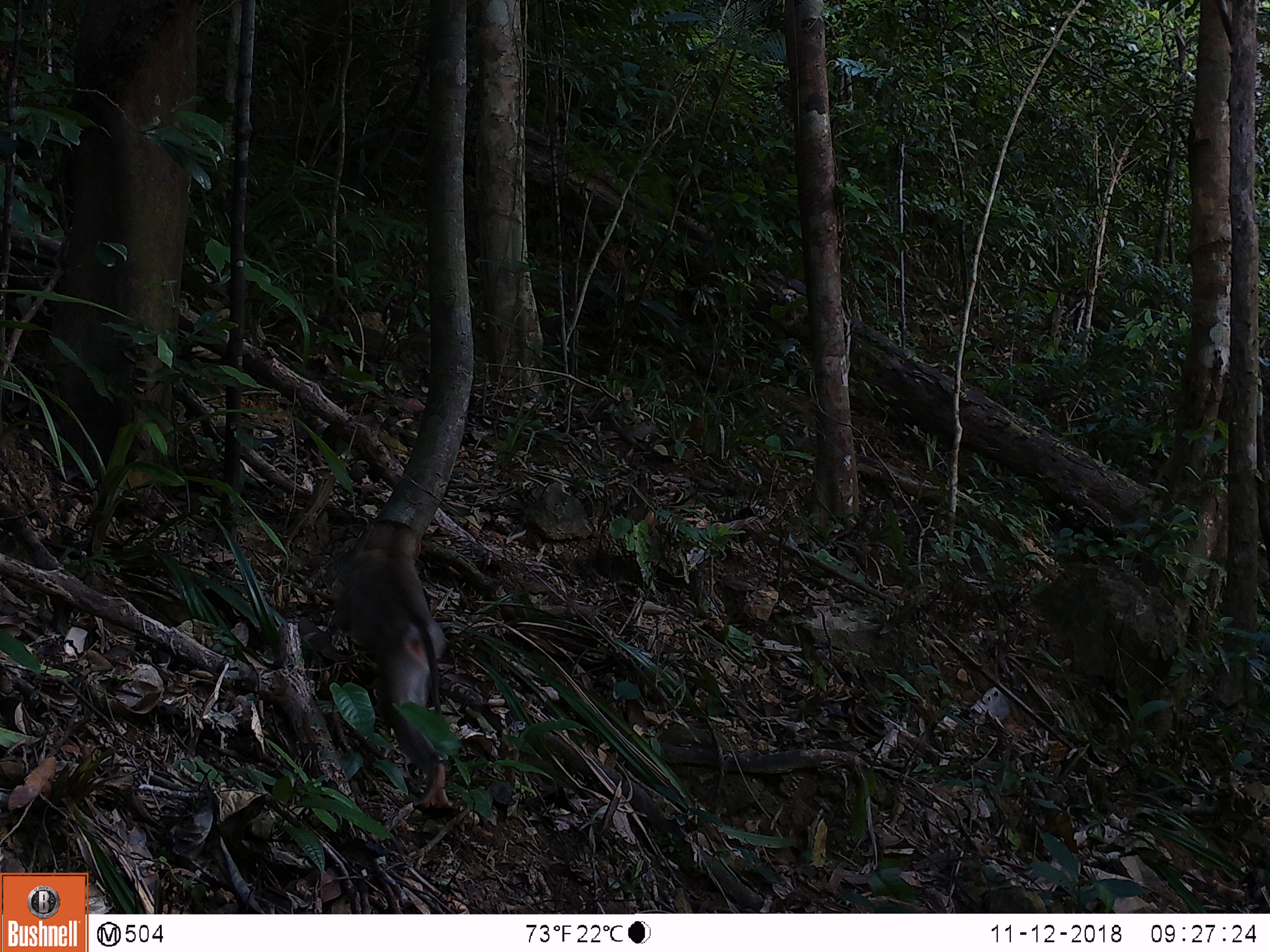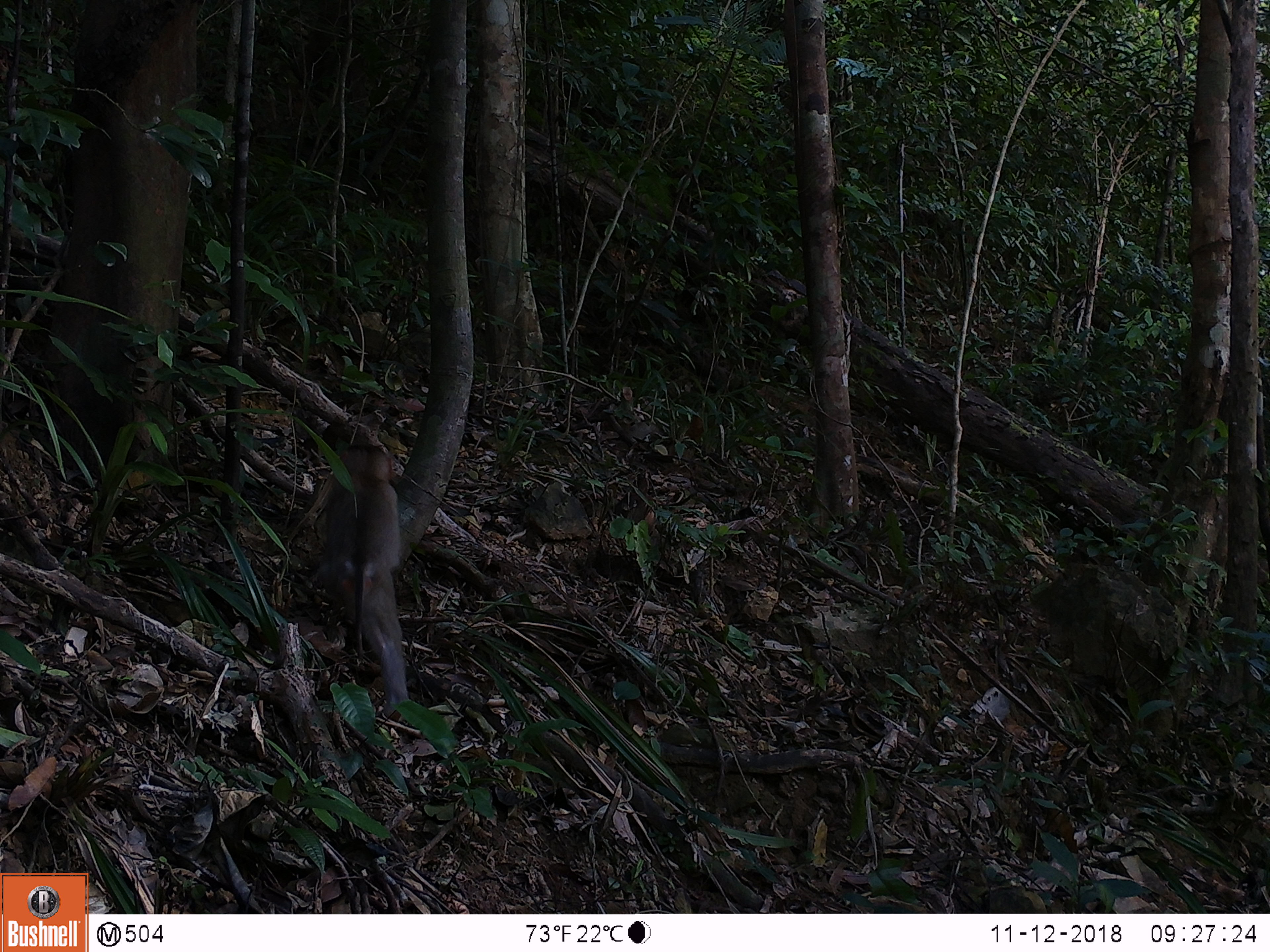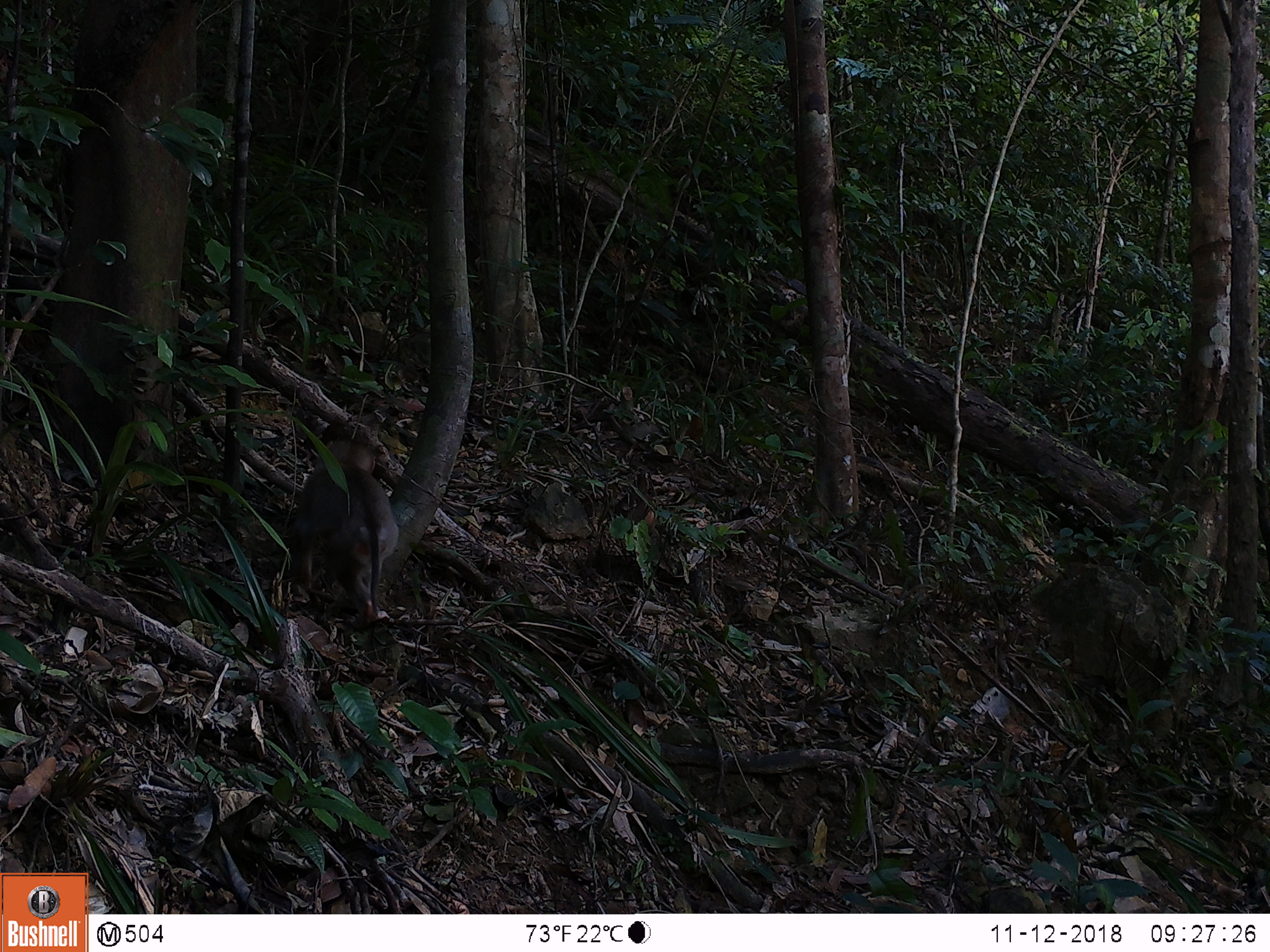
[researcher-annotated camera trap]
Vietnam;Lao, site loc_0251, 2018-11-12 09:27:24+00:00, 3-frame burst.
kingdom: Animalia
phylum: Chordata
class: Mammalia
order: Primates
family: Cercopithecidae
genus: Macaca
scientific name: Macaca nemestrina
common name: pig-tailed macaque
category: pig tailed macaque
Pig tailed macaque (pig-tailed macaque) (Macaca nemestrina). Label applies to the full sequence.